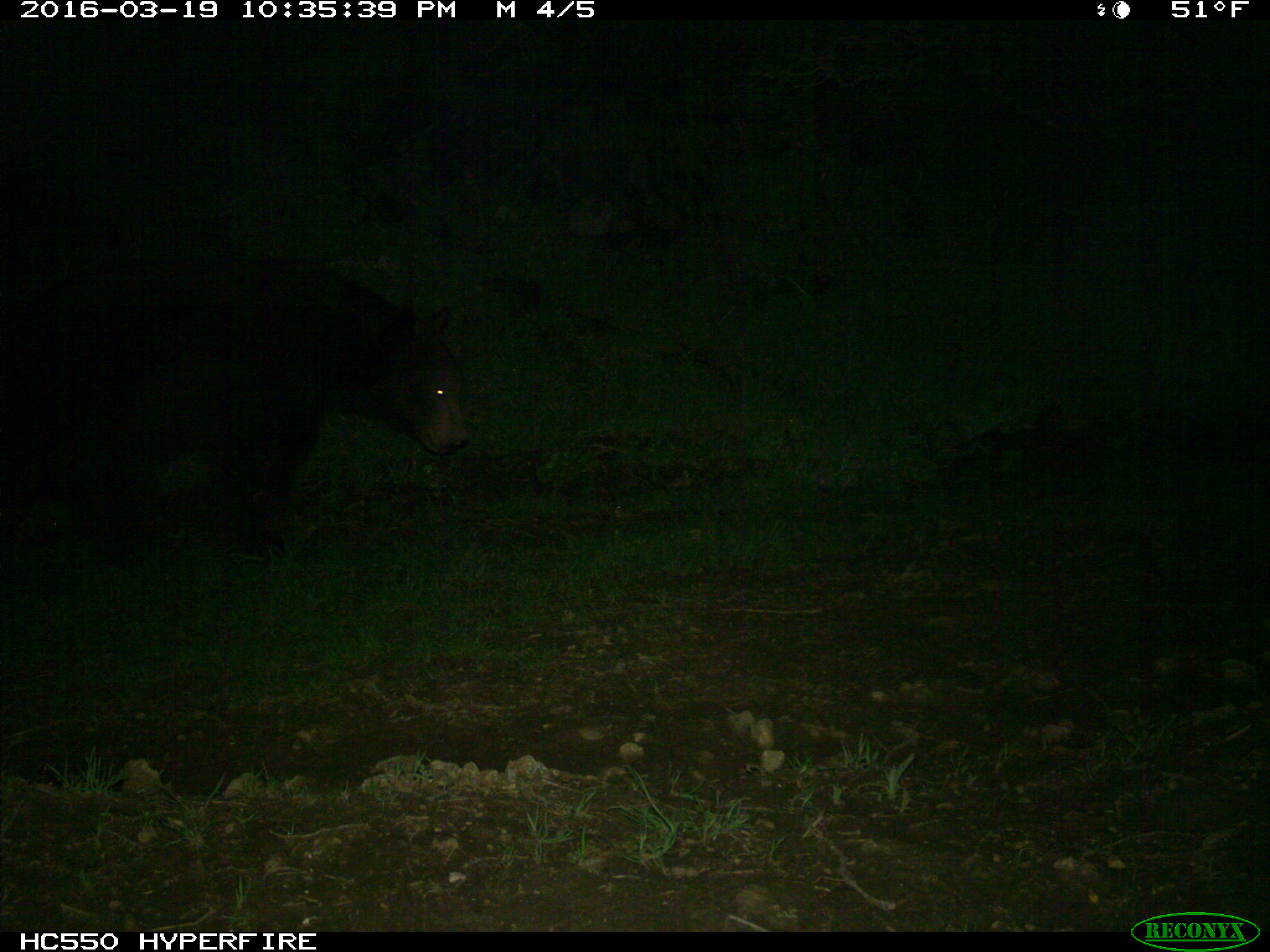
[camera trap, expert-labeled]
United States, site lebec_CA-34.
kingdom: Animalia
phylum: Chordata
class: Mammalia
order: Carnivora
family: Ursidae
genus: Ursus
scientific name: Ursus americanus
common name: american black bear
Ursus americanus (american black bear).